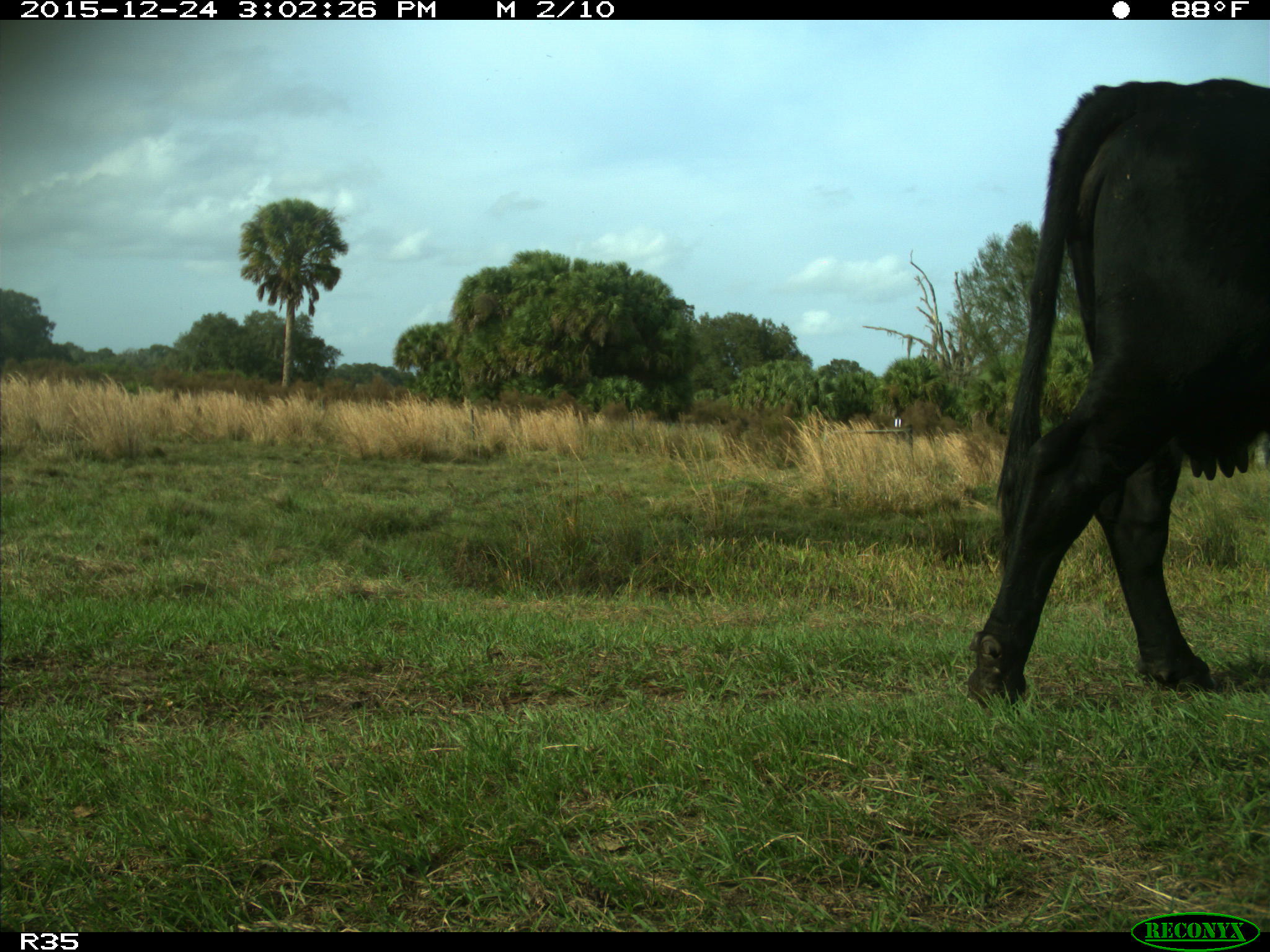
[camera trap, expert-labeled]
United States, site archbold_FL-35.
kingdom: Animalia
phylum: Chordata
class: Mammalia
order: Artiodactyla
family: Bovidae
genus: Bos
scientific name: Bos taurus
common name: domestic cow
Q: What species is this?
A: Bos taurus (domestic cow).